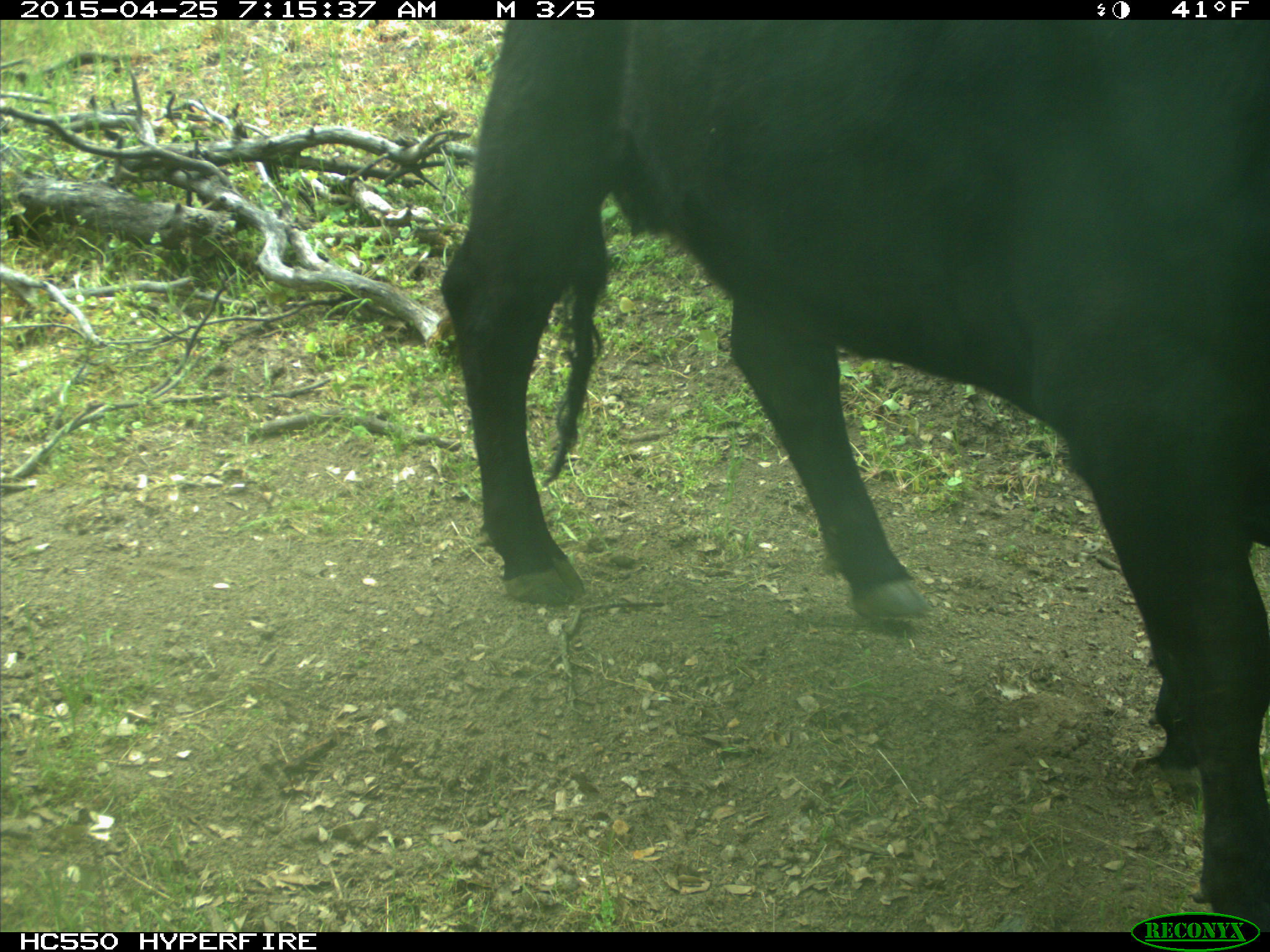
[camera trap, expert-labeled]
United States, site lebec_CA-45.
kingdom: Animalia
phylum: Chordata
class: Mammalia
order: Artiodactyla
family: Bovidae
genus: Bos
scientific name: Bos taurus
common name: domestic cow